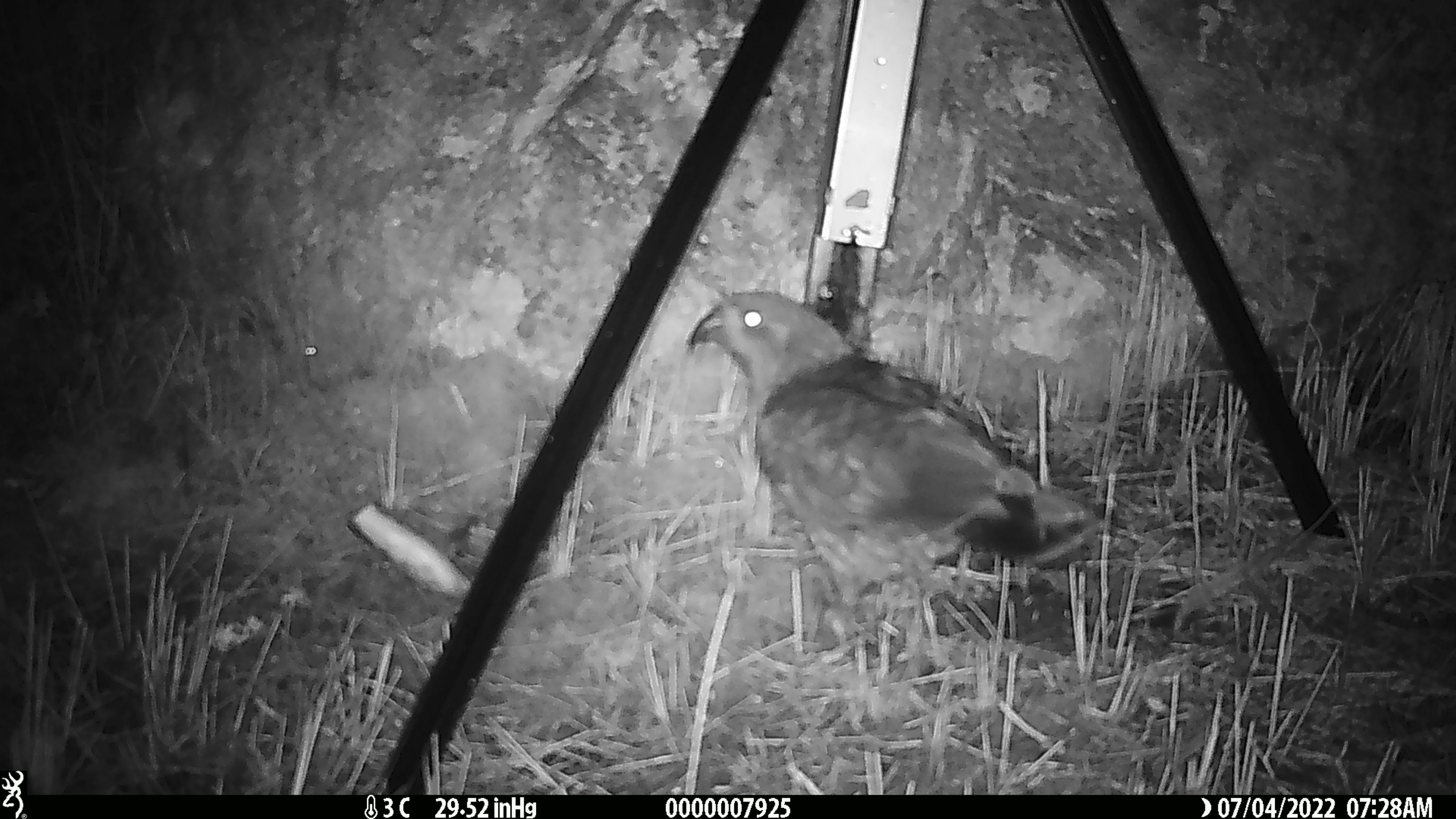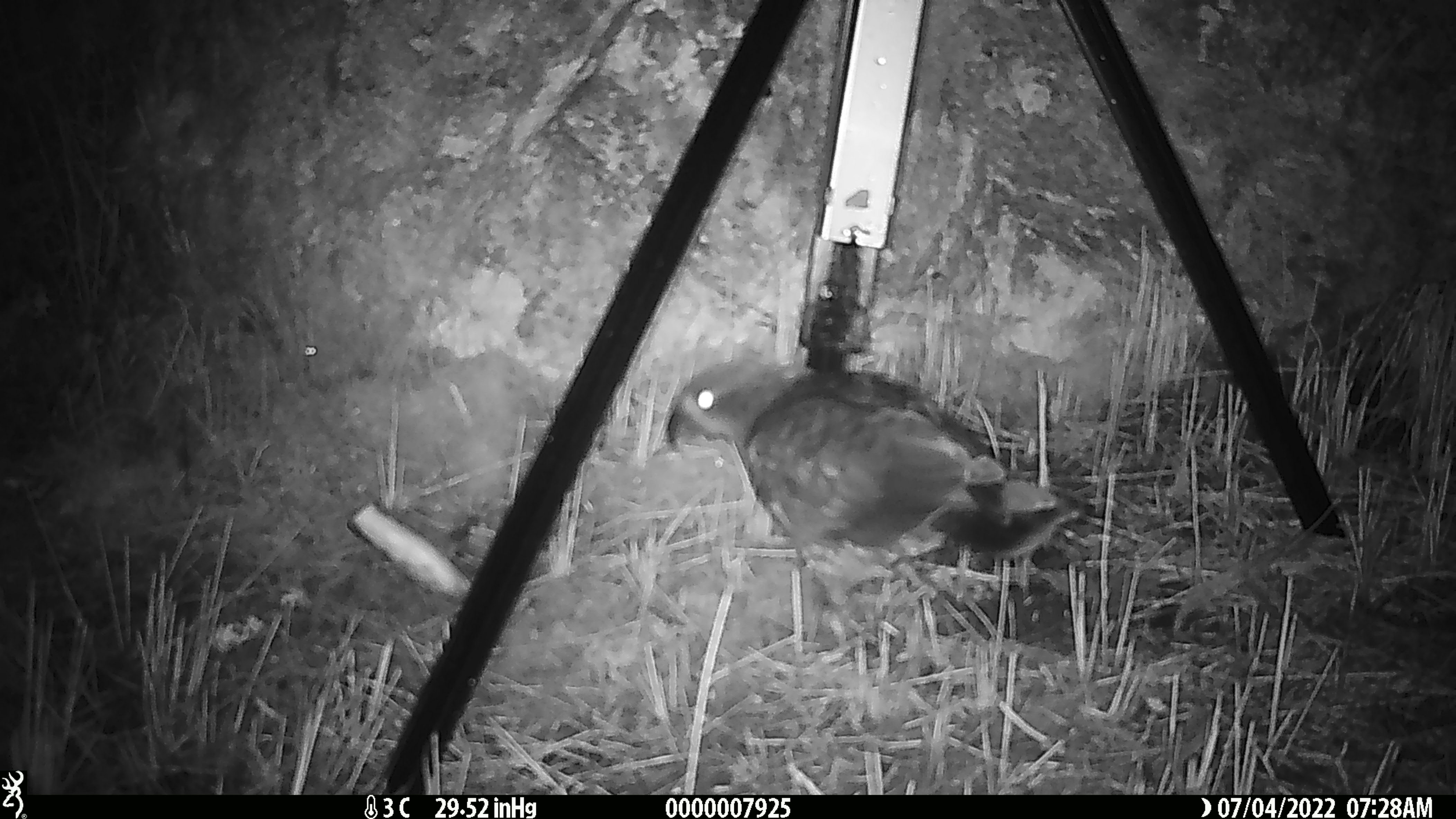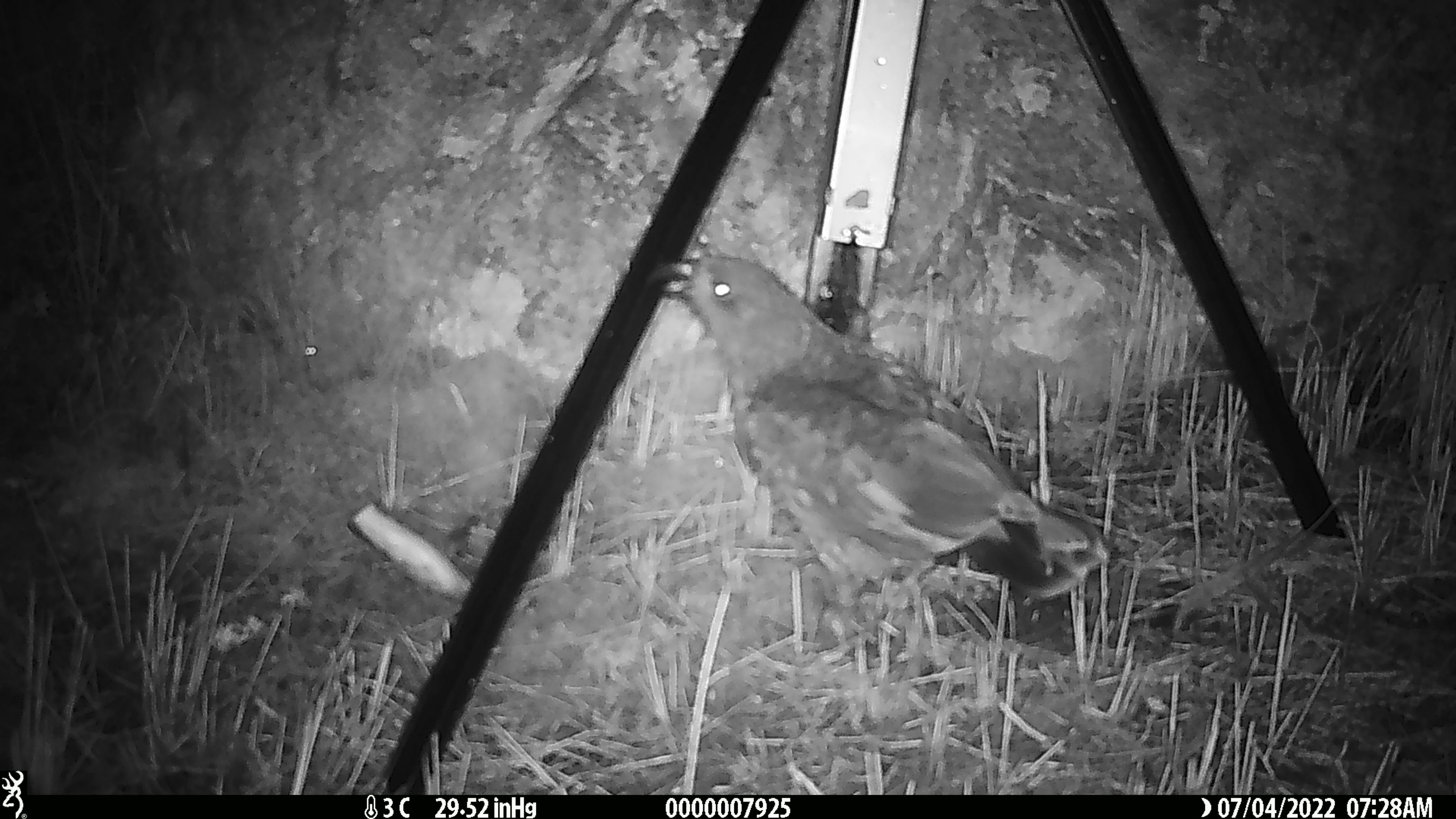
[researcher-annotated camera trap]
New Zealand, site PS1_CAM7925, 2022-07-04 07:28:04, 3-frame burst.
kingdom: Animalia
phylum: Chordata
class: Aves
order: Psittaciformes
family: Strigopidae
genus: Nestor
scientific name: Nestor notabilis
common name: kea